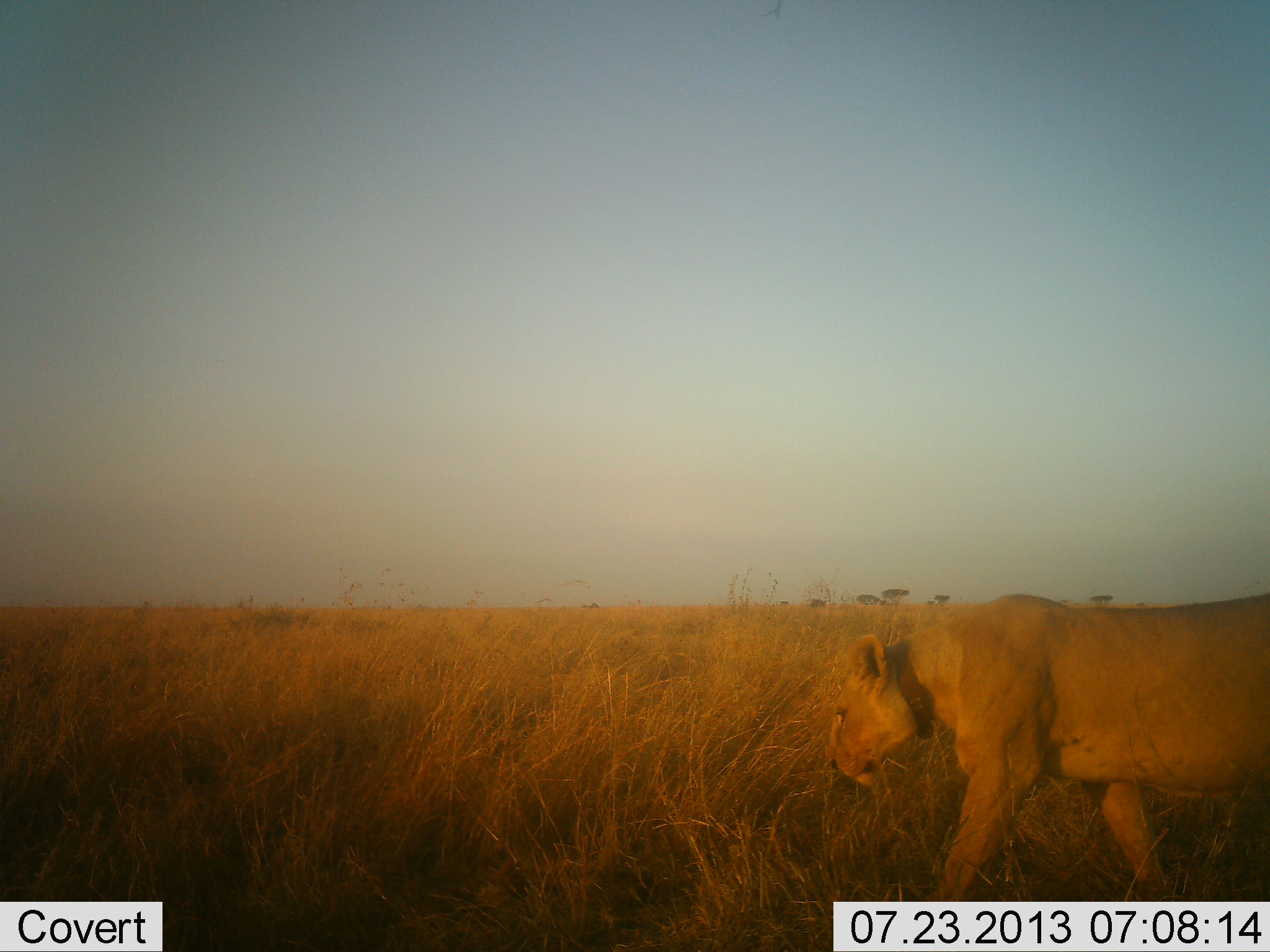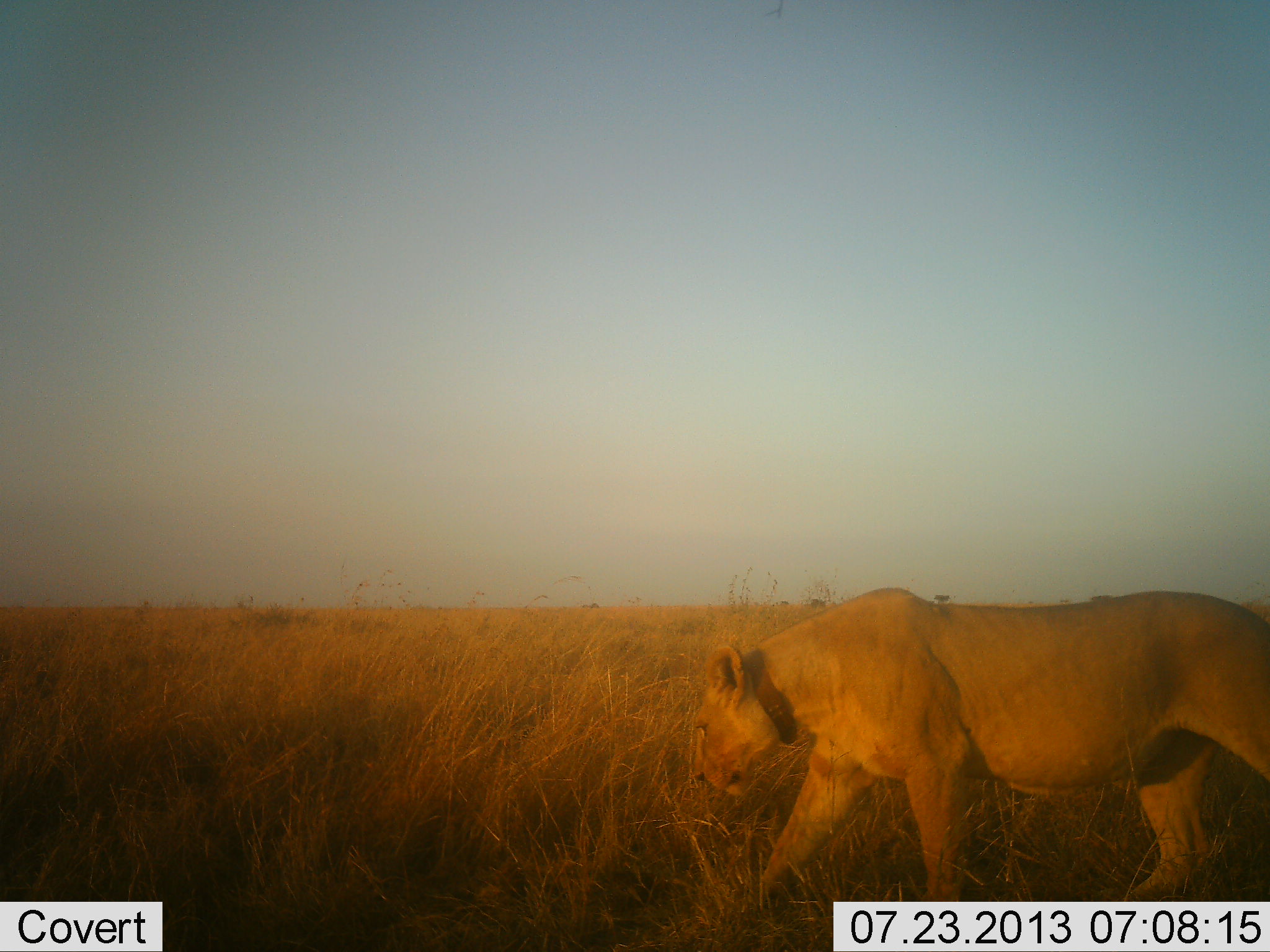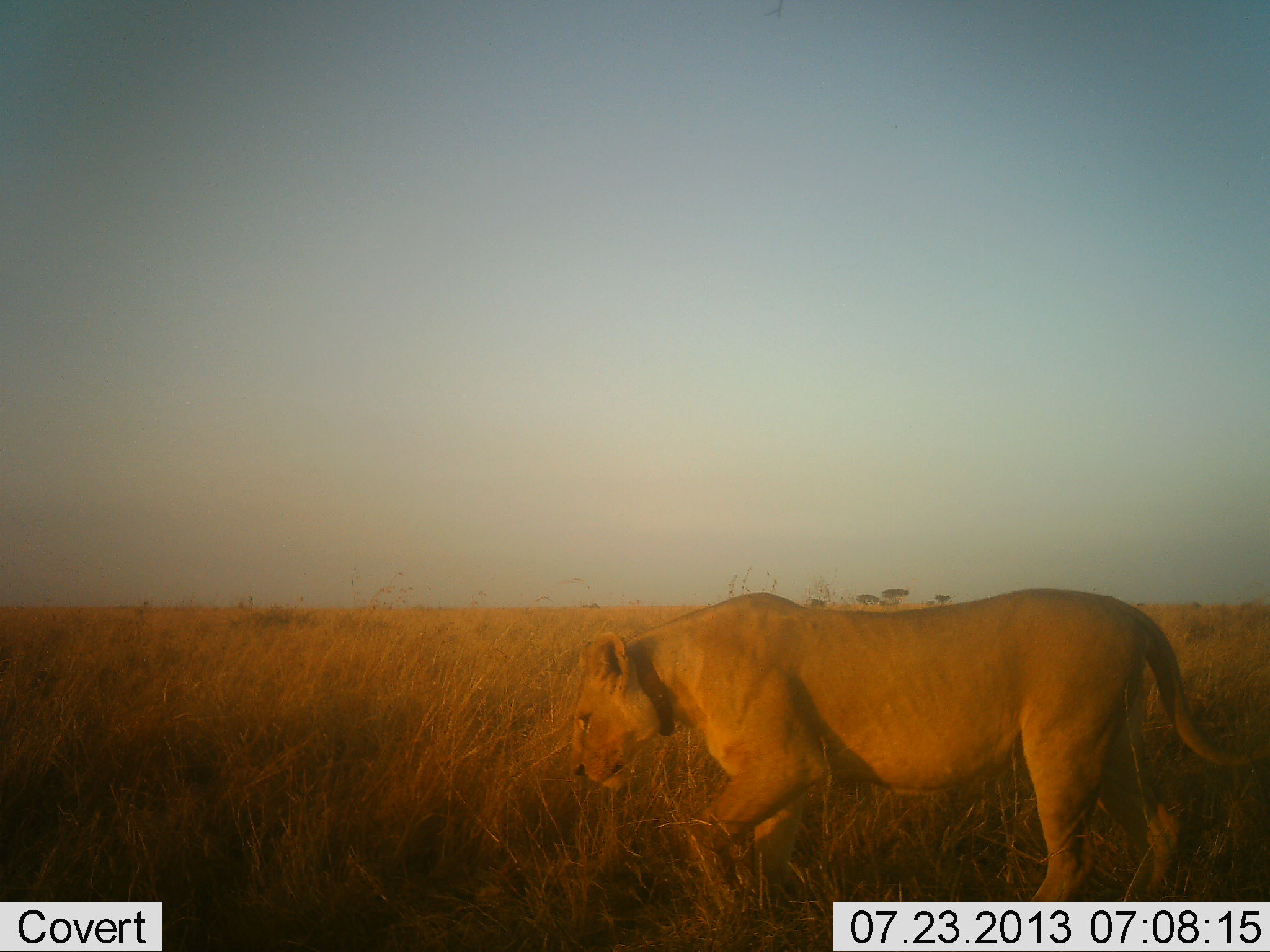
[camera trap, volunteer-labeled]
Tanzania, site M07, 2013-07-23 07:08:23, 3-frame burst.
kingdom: Animalia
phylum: Chordata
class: Mammalia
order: Carnivora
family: Felidae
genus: Panthera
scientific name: Panthera leo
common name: lion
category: lionfemale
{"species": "lionfemale (lion) (Panthera leo)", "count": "1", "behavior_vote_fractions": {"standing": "0%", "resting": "0%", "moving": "100%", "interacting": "0%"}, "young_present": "0%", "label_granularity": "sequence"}